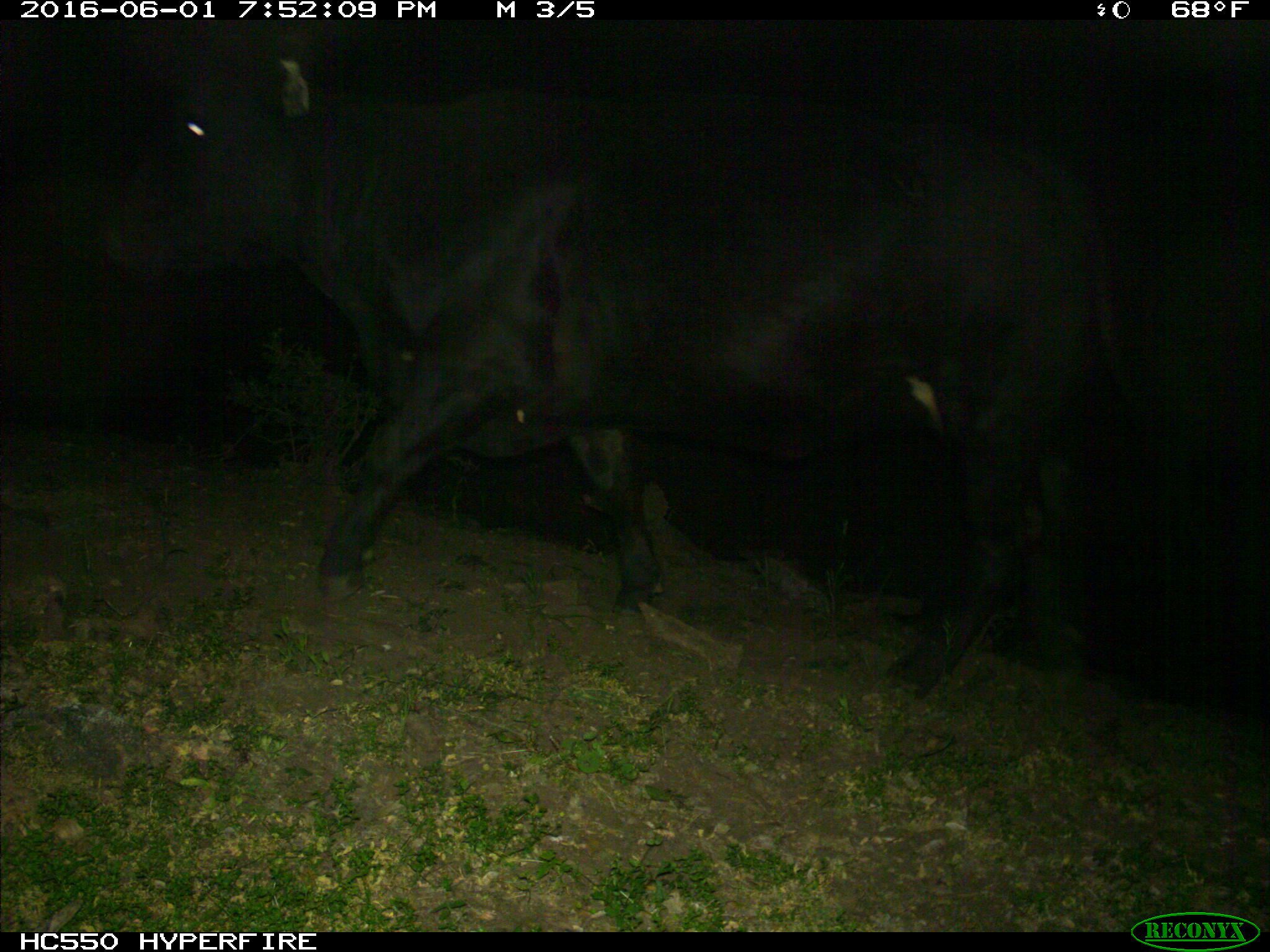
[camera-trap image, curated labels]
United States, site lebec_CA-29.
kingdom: Animalia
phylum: Chordata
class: Mammalia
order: Artiodactyla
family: Bovidae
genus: Bos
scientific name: Bos taurus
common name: domestic cow